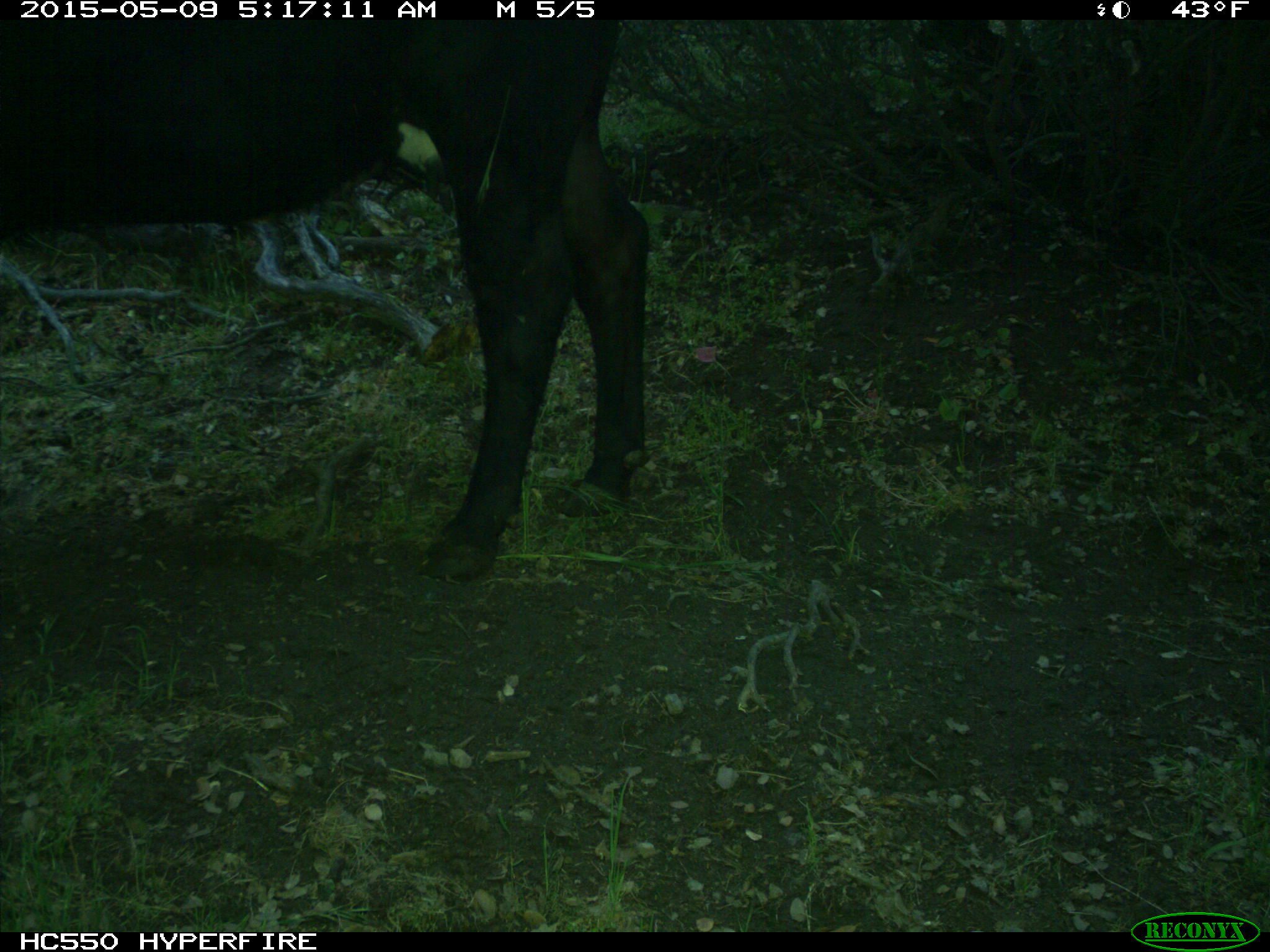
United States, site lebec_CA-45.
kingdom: Animalia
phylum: Chordata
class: Mammalia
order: Artiodactyla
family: Bovidae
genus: Bos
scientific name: Bos taurus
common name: domestic cow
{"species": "Bos taurus (domestic cow)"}